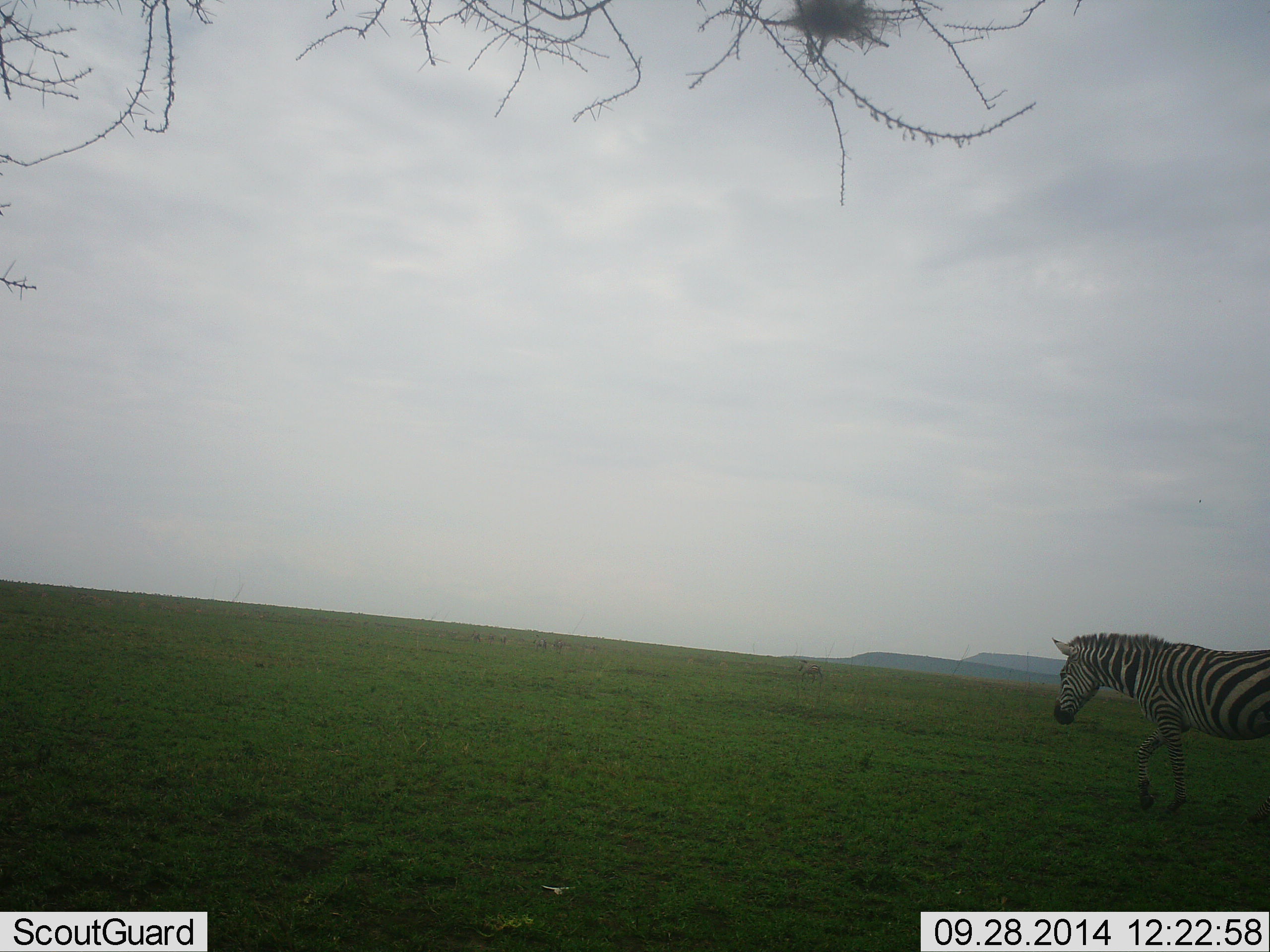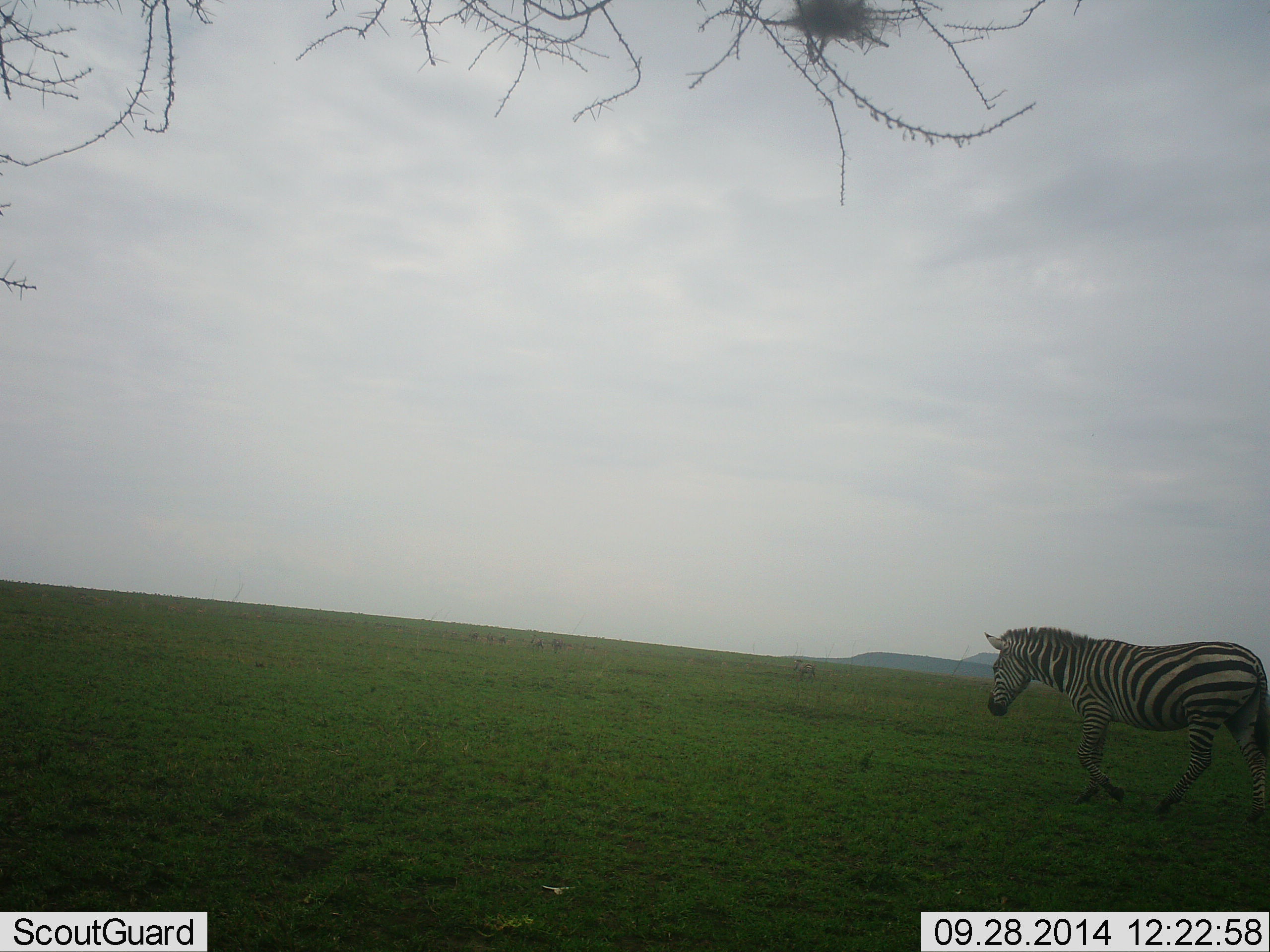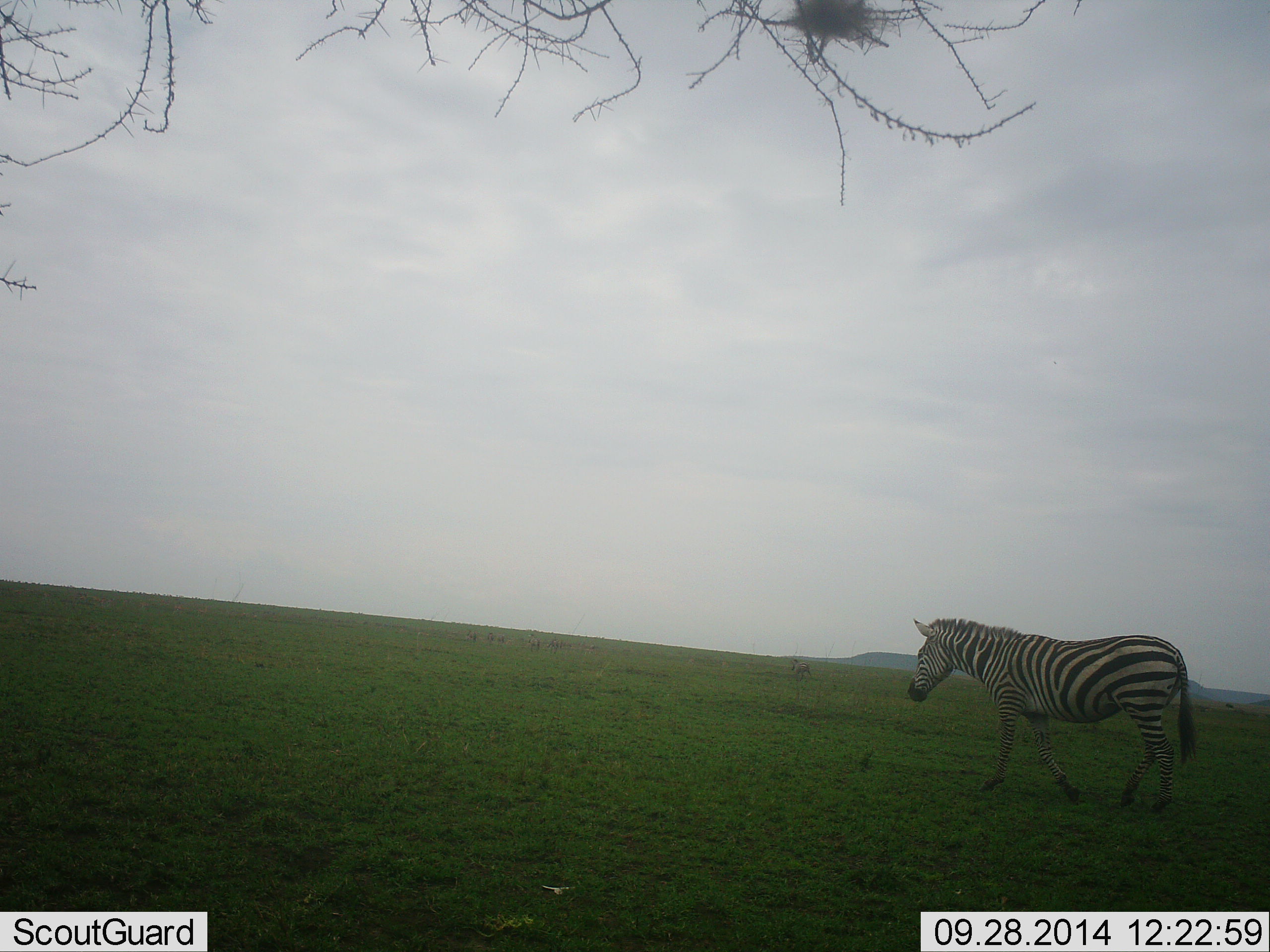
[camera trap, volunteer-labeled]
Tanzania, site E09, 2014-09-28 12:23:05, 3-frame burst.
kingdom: Animalia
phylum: Chordata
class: Mammalia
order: Perissodactyla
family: Equidae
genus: Equus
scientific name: Equus quagga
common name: plains zebra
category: zebra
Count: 1.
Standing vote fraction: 20%.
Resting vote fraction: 10%.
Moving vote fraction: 90%.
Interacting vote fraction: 0%.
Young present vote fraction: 0%.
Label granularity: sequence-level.